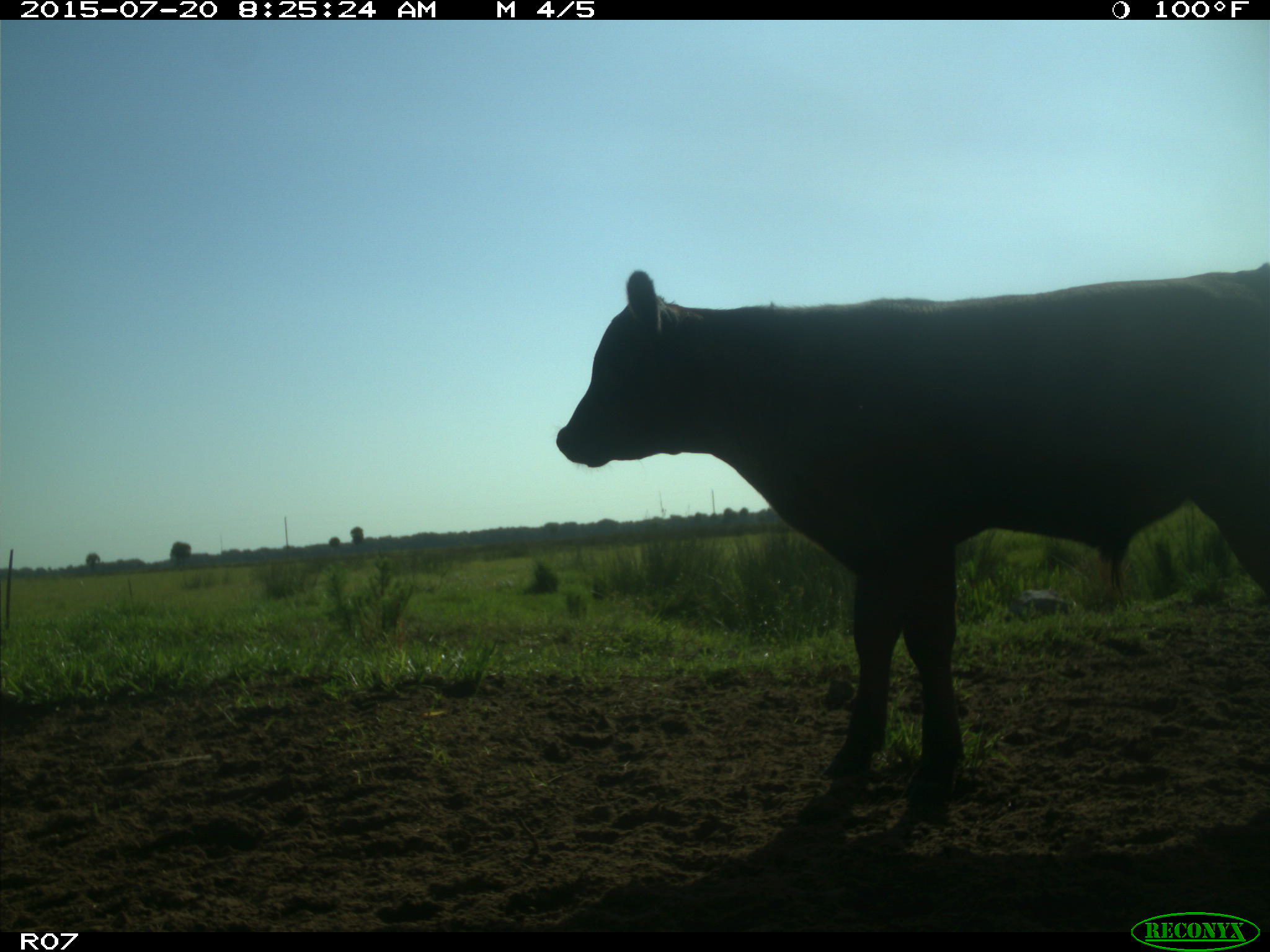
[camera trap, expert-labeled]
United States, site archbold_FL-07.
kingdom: Animalia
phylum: Chordata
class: Mammalia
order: Artiodactyla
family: Bovidae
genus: Bos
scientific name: Bos taurus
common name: domestic cow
Bos taurus (domestic cow).